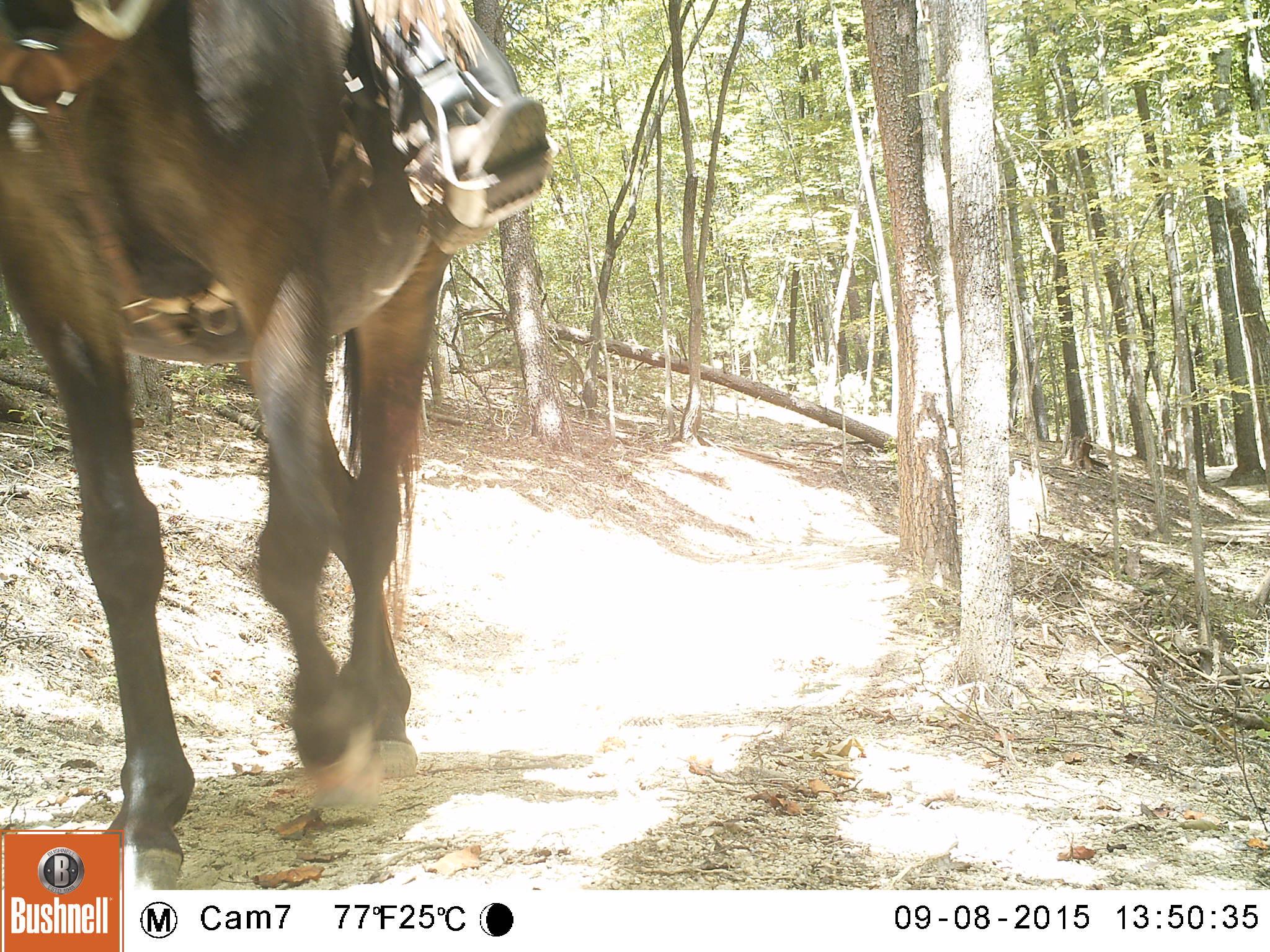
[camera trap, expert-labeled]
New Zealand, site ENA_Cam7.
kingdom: Animalia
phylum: Chordata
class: Mammalia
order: Perissodactyla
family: Equidae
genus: Equus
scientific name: Equus caballus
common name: horse